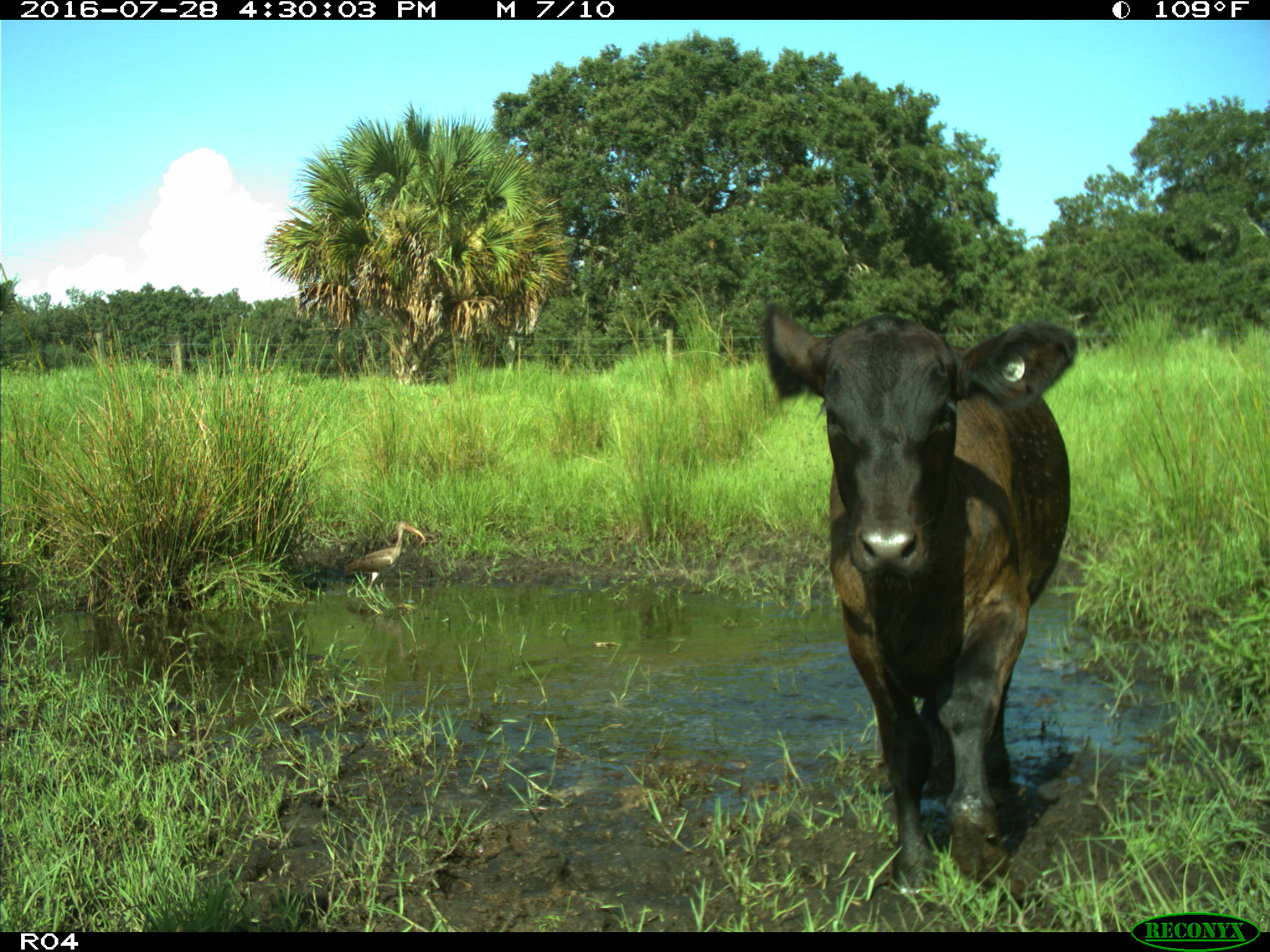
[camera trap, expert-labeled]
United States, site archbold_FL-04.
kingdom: Animalia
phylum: Chordata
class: Mammalia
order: Artiodactyla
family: Bovidae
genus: Bos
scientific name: Bos taurus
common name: domestic cow